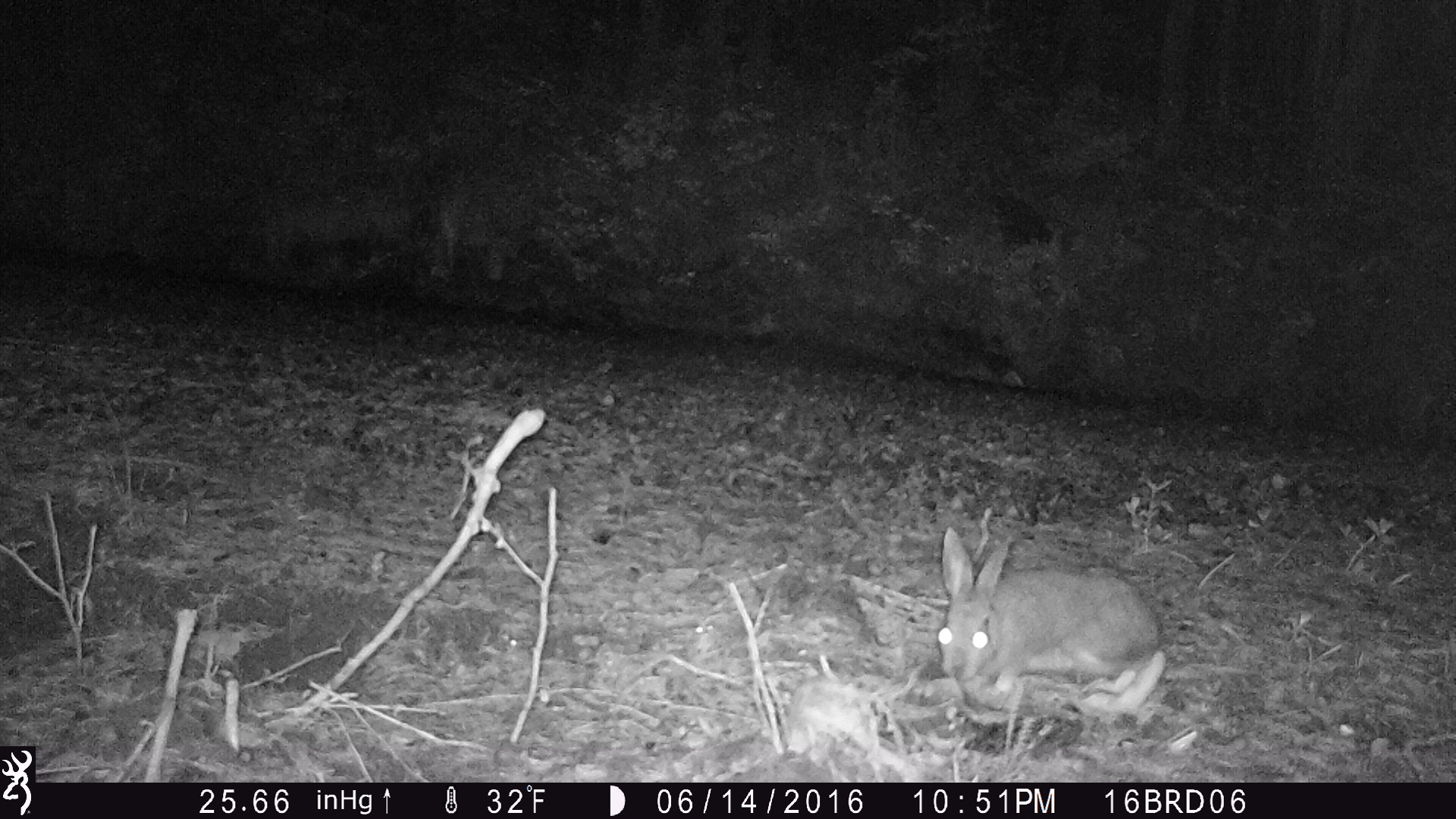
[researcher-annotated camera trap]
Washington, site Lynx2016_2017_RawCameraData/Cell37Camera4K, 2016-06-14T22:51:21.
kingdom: Animalia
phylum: Chordata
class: Mammalia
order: Lagomorpha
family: Leporidae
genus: Lepus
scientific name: Lepus americanus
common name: snowshoe hare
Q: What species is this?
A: Lepus americanus (snowshoe hare).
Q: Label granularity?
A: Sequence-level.